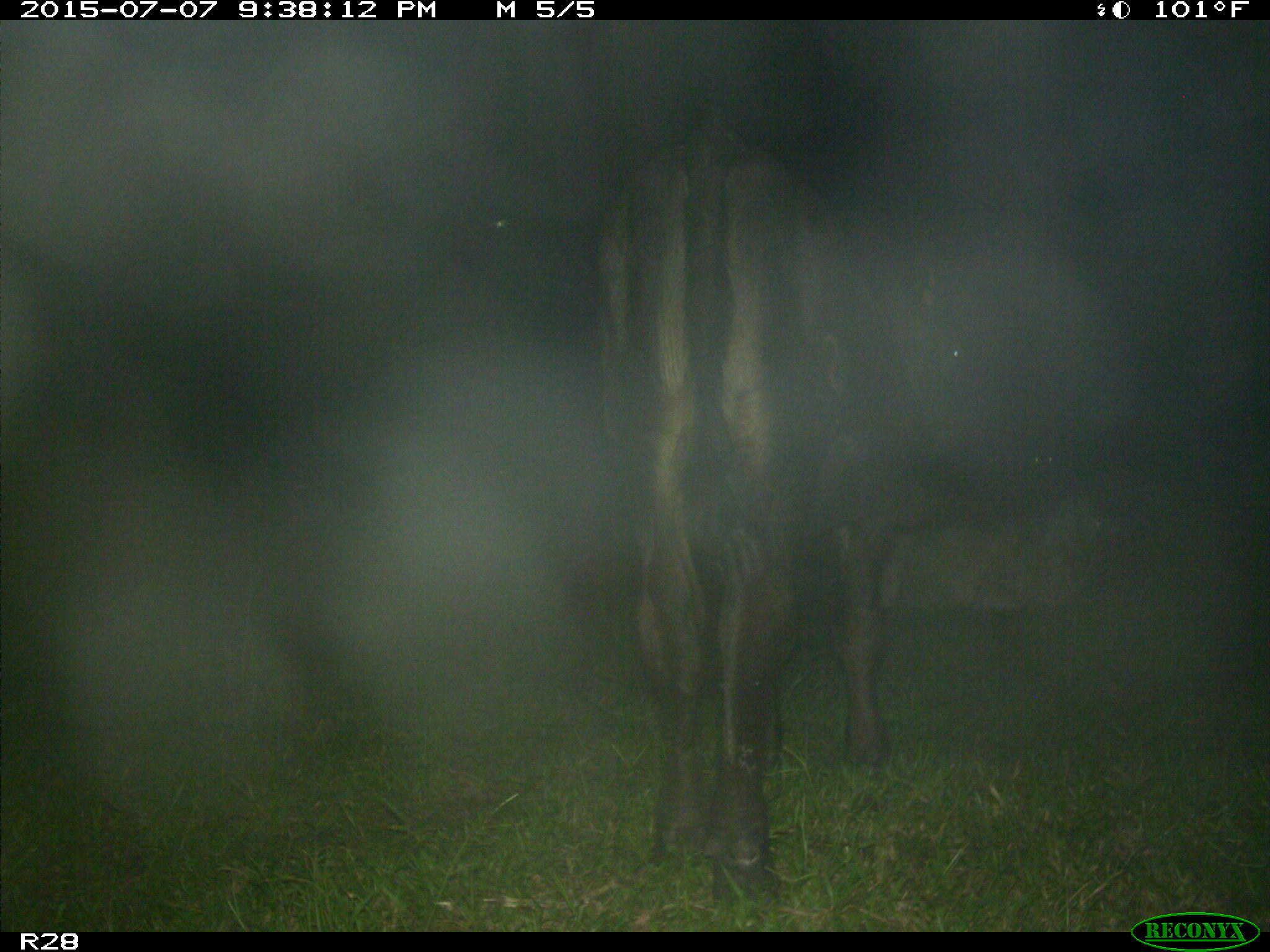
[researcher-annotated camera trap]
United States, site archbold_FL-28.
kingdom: Animalia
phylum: Chordata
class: Mammalia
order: Artiodactyla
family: Bovidae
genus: Bos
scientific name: Bos taurus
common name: domestic cow